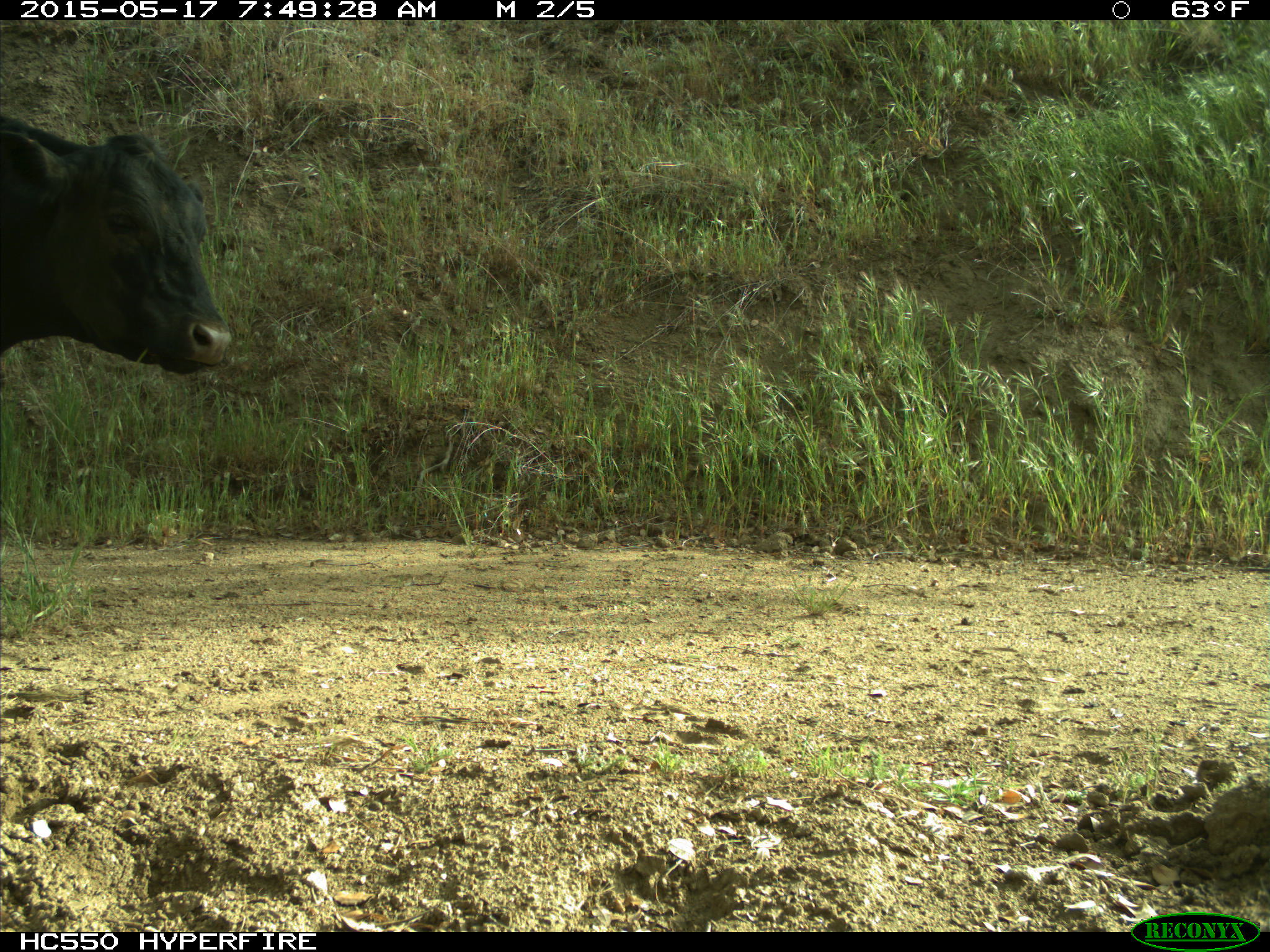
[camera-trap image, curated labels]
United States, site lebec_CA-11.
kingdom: Animalia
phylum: Chordata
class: Mammalia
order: Artiodactyla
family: Bovidae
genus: Bos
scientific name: Bos taurus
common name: domestic cow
Bos taurus (domestic cow).